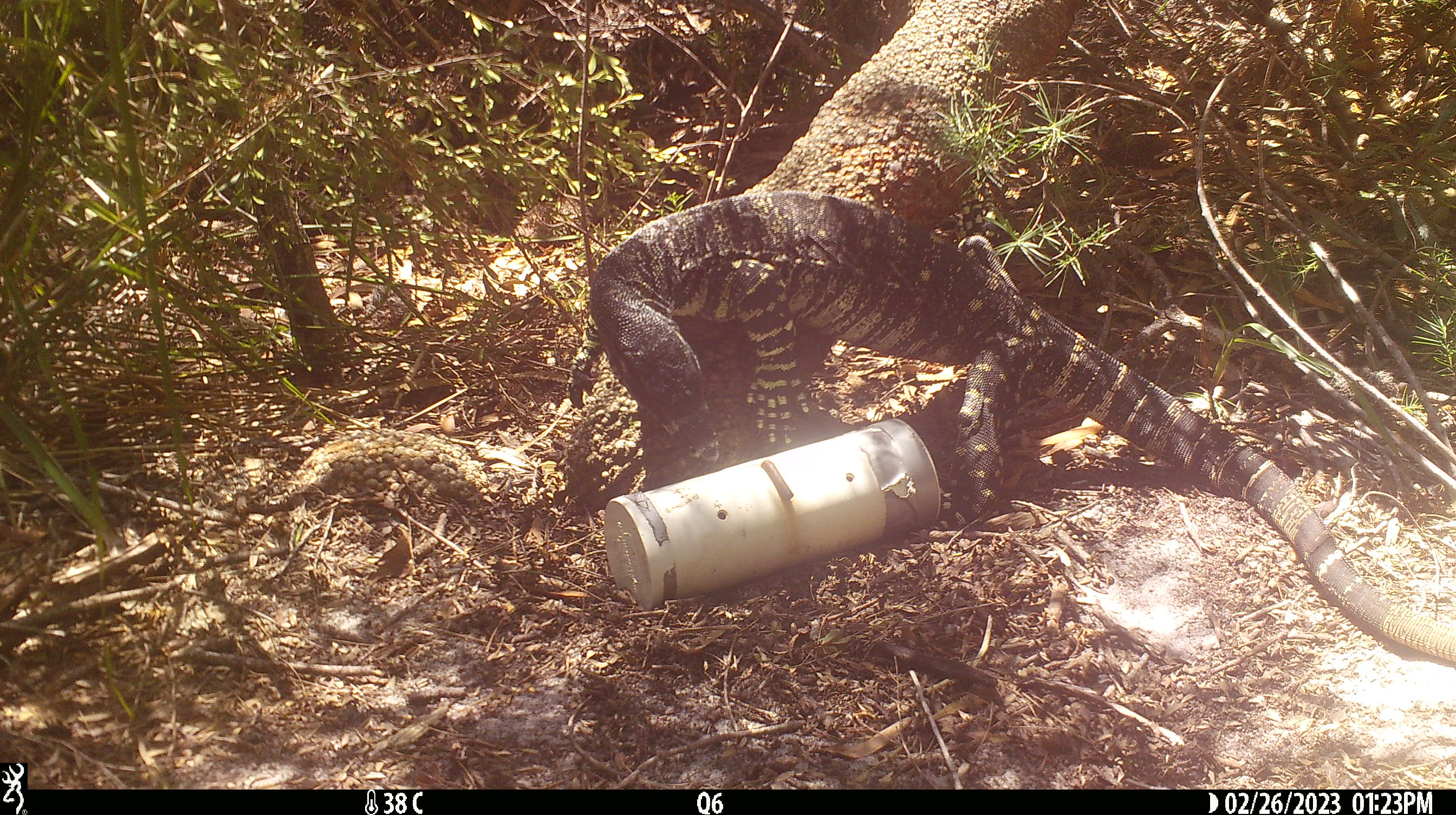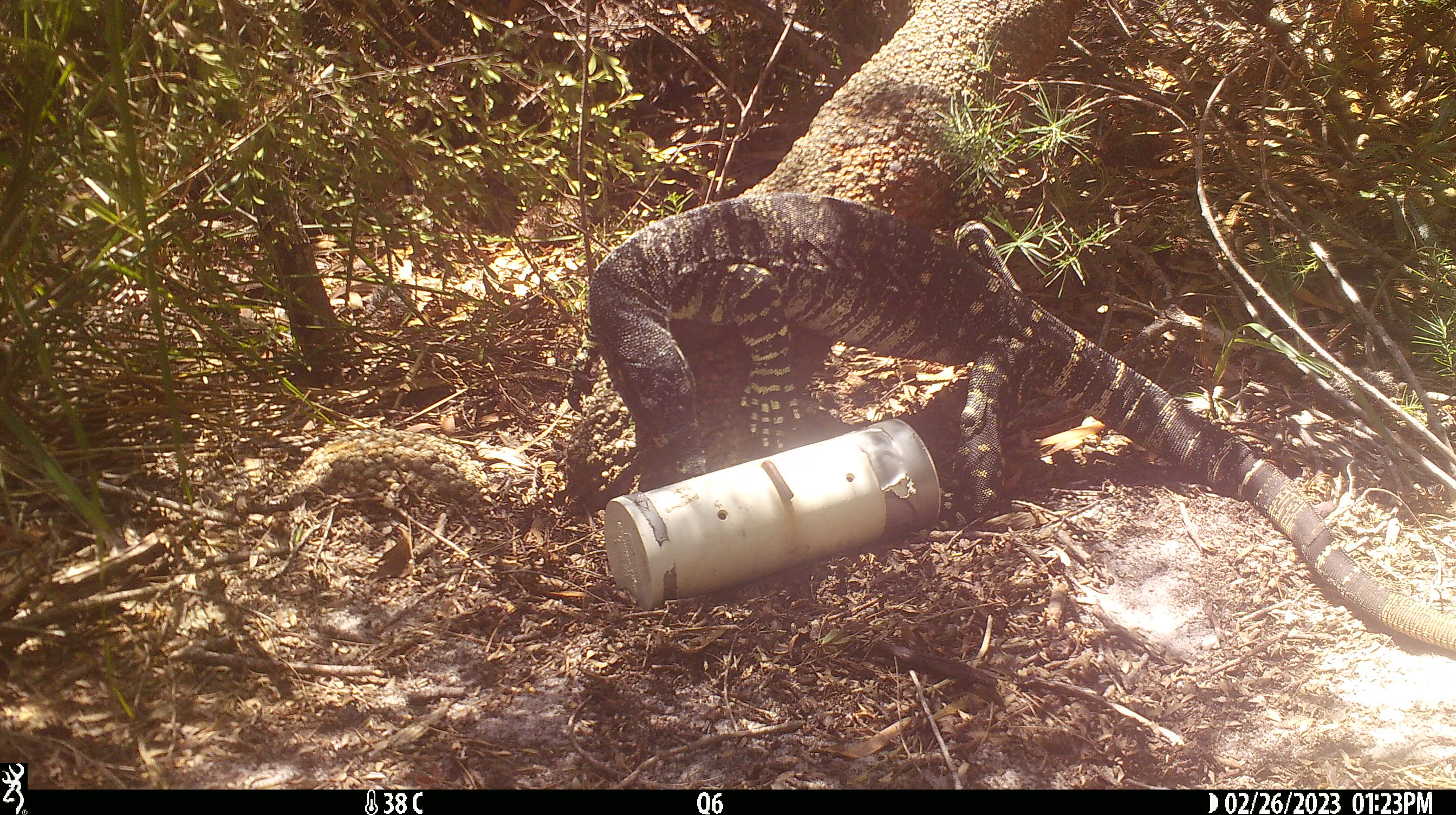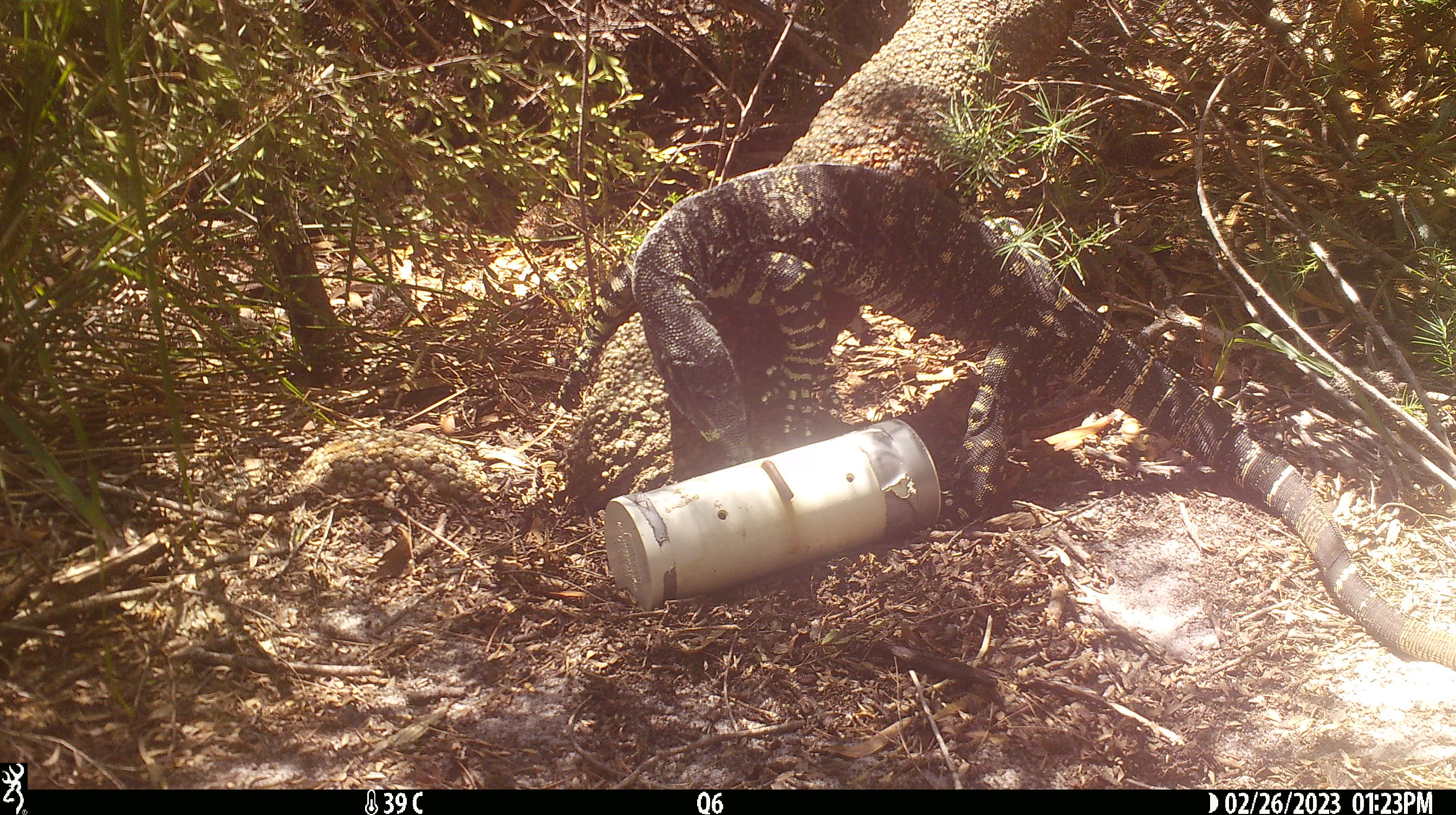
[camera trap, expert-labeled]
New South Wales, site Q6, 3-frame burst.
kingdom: Animalia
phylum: Chordata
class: Reptilia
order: Squamata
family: Varanidae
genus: Varanus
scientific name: Varanus varius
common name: lace monitor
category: goanna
Goanna (lace monitor) (Varanus varius).